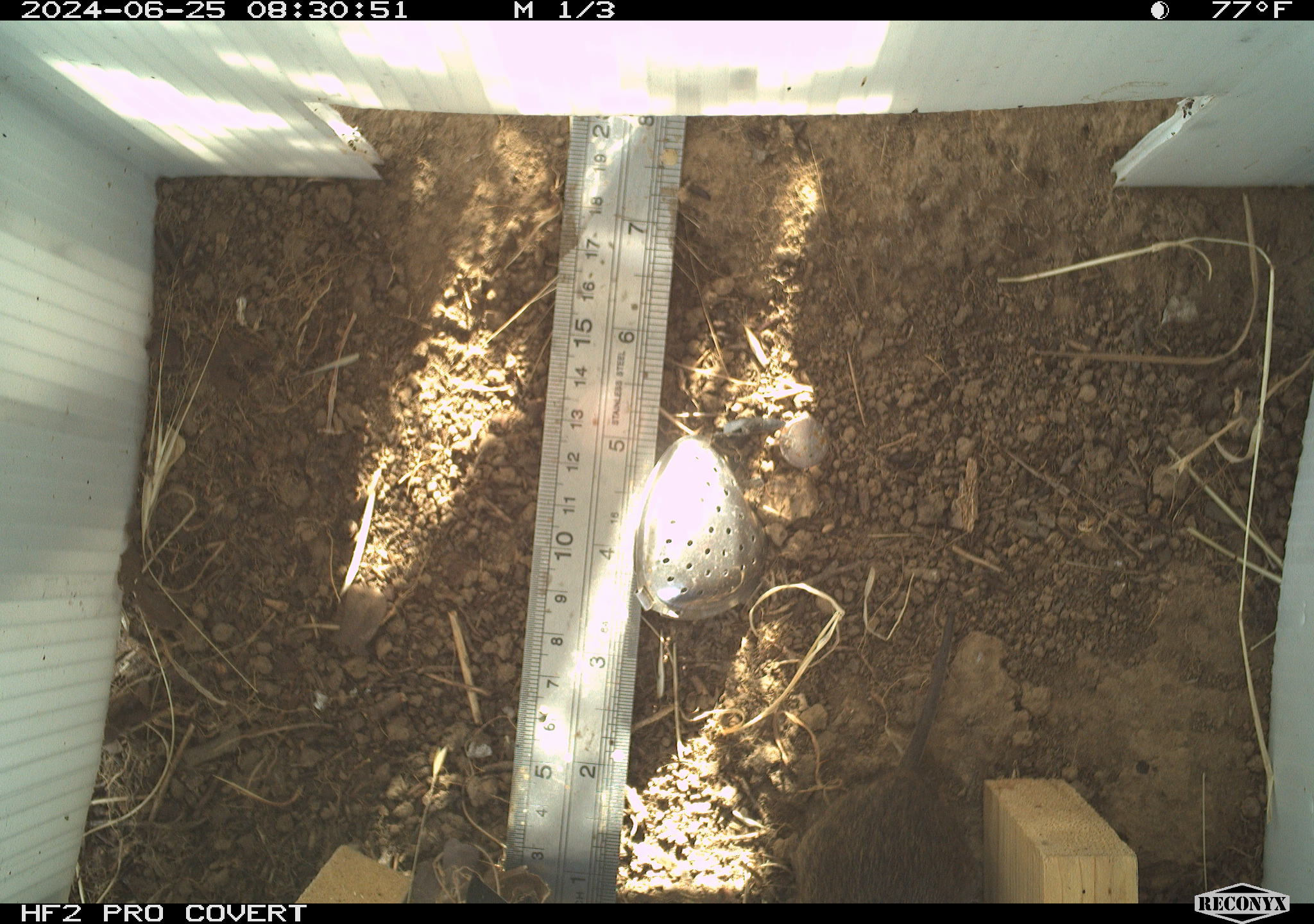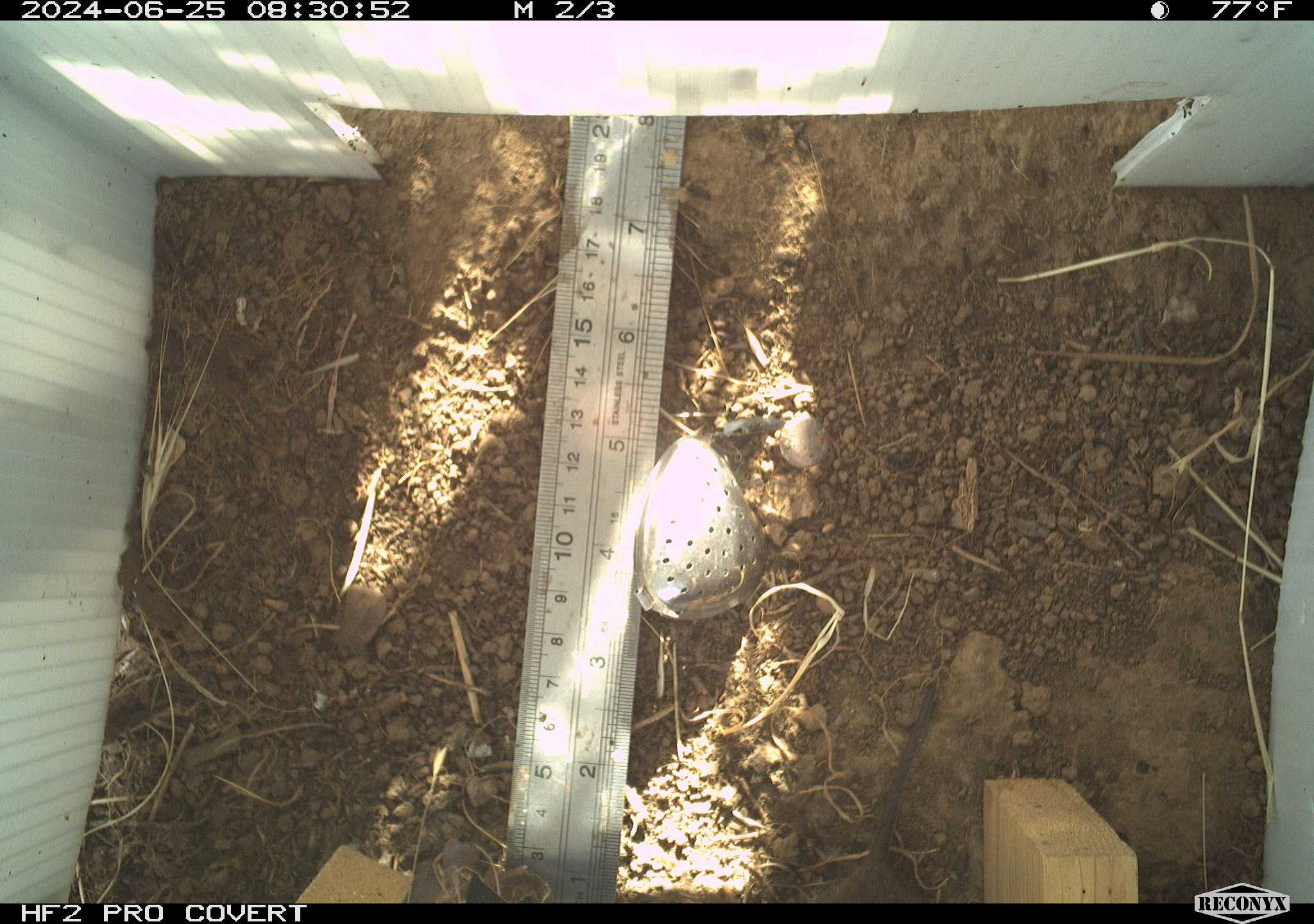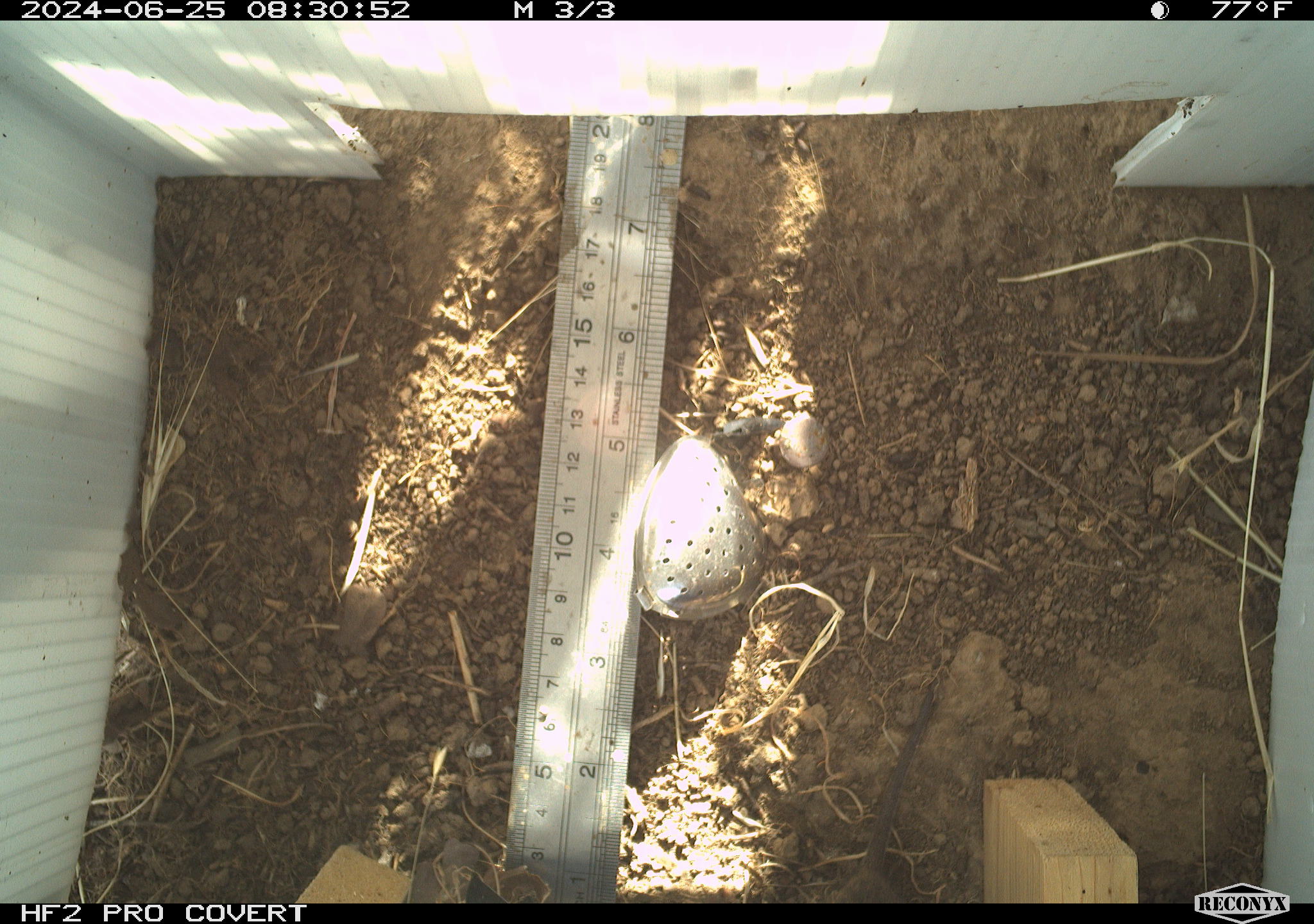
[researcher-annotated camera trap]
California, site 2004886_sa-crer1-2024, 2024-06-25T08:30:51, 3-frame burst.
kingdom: Animalia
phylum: Chordata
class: Mammalia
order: Rodentia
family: Cricetidae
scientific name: Arvicolinae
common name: voles, lemmings, and muskrats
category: arvicolinae subfamily